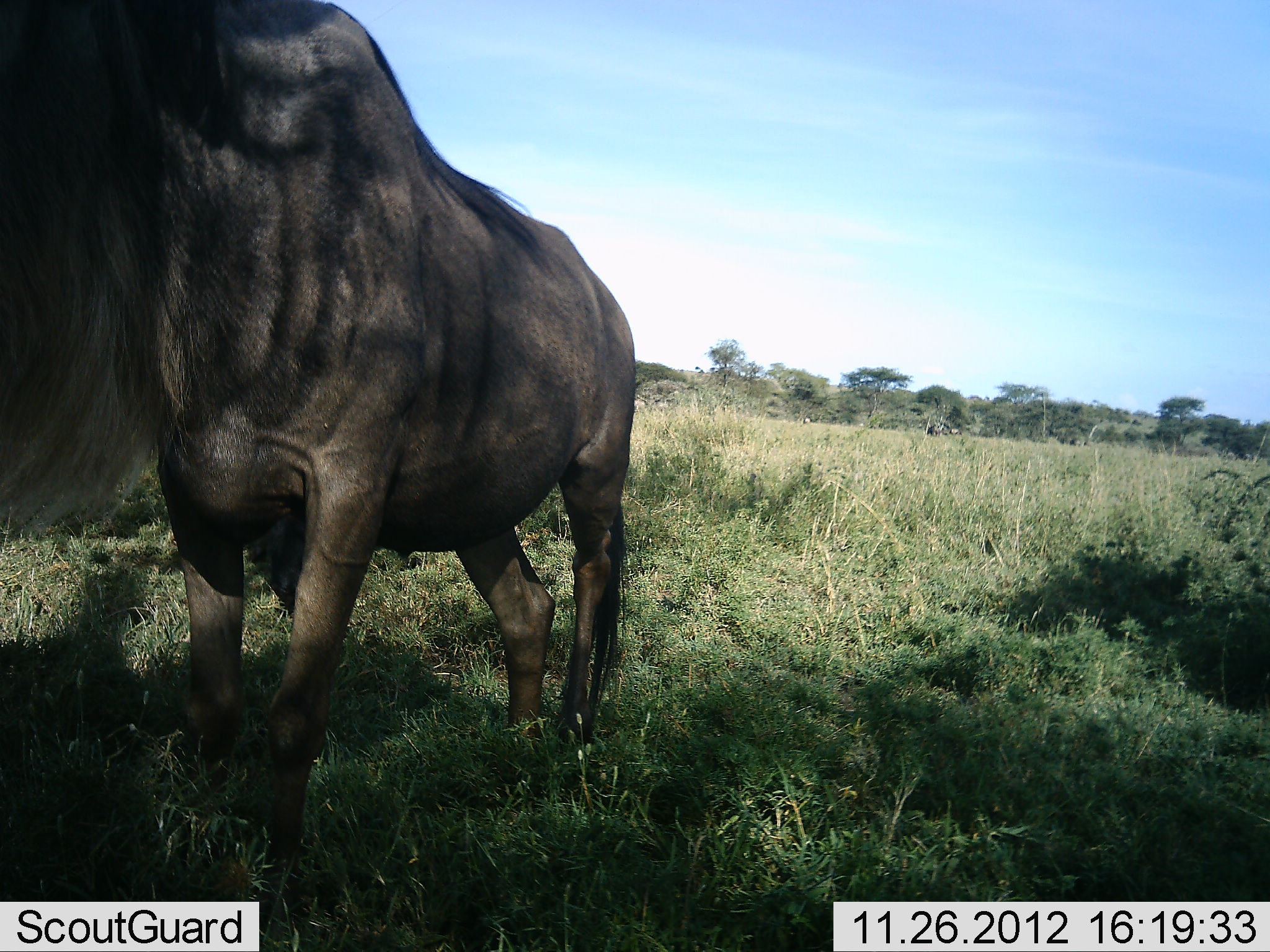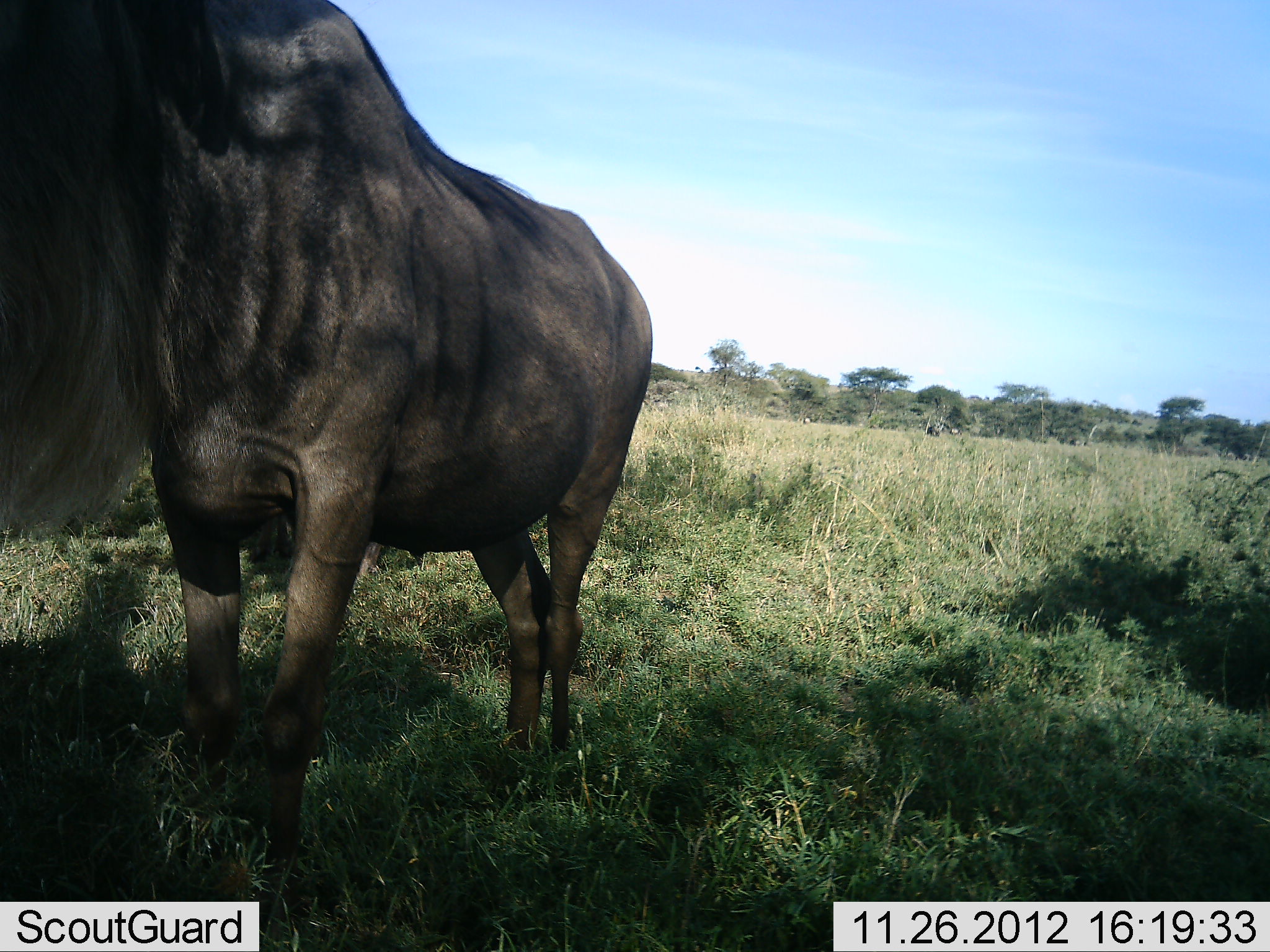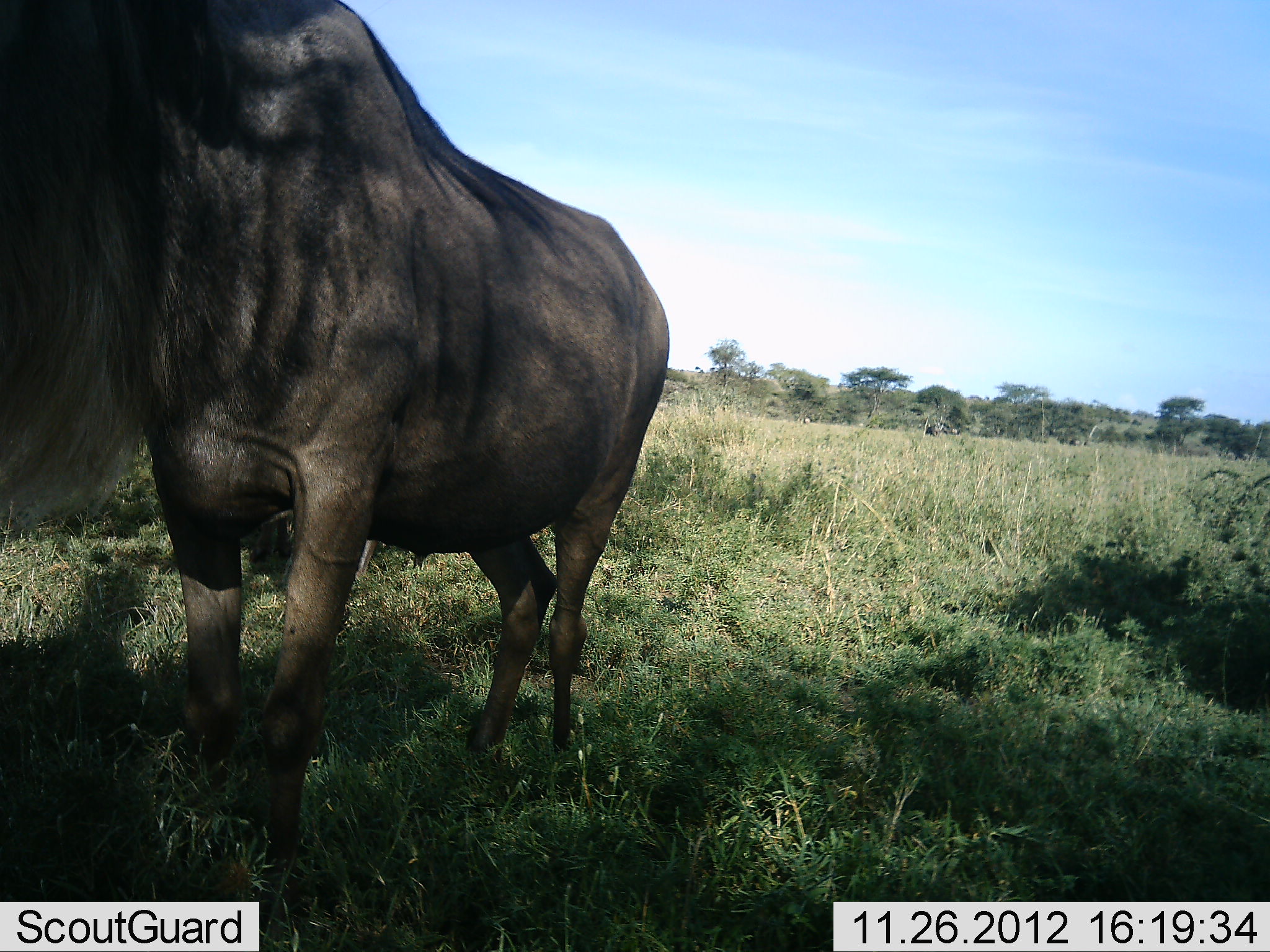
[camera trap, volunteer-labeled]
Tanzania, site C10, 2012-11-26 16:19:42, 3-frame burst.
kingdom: Animalia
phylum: Chordata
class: Mammalia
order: Artiodactyla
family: Bovidae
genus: Connochaetes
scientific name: Connochaetes taurinus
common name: blue wildebeest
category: wildebeest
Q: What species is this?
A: Wildebeest (blue wildebeest) (Connochaetes taurinus).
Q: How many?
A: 1.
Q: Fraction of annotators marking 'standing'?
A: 90%.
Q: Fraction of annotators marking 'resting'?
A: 0%.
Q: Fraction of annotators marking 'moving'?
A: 10%.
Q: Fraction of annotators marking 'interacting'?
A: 0%.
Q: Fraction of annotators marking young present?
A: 0%.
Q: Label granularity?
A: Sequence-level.